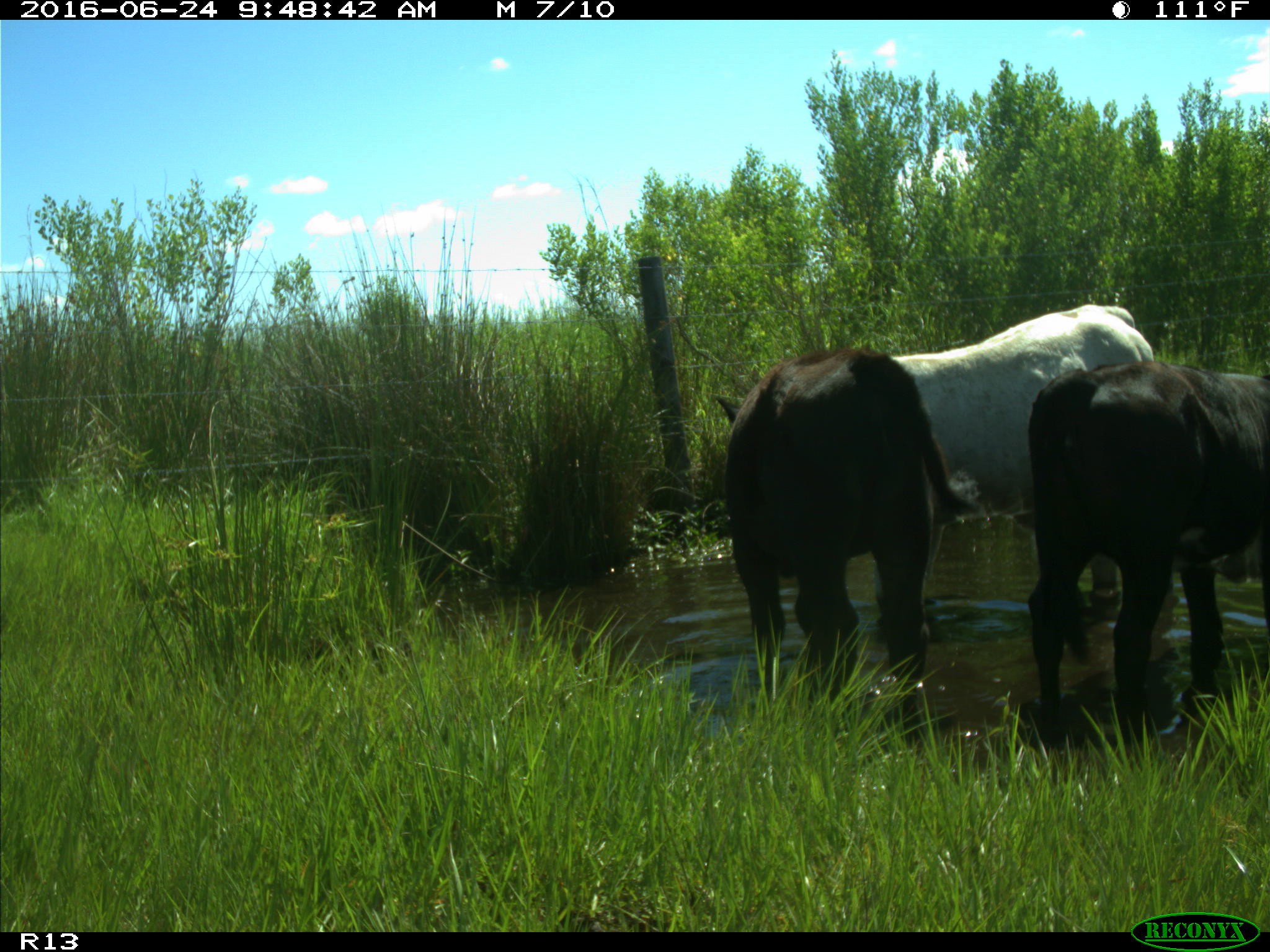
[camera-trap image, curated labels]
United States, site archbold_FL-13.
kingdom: Animalia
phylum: Chordata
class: Mammalia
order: Artiodactyla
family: Bovidae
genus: Bos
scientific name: Bos taurus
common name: domestic cow